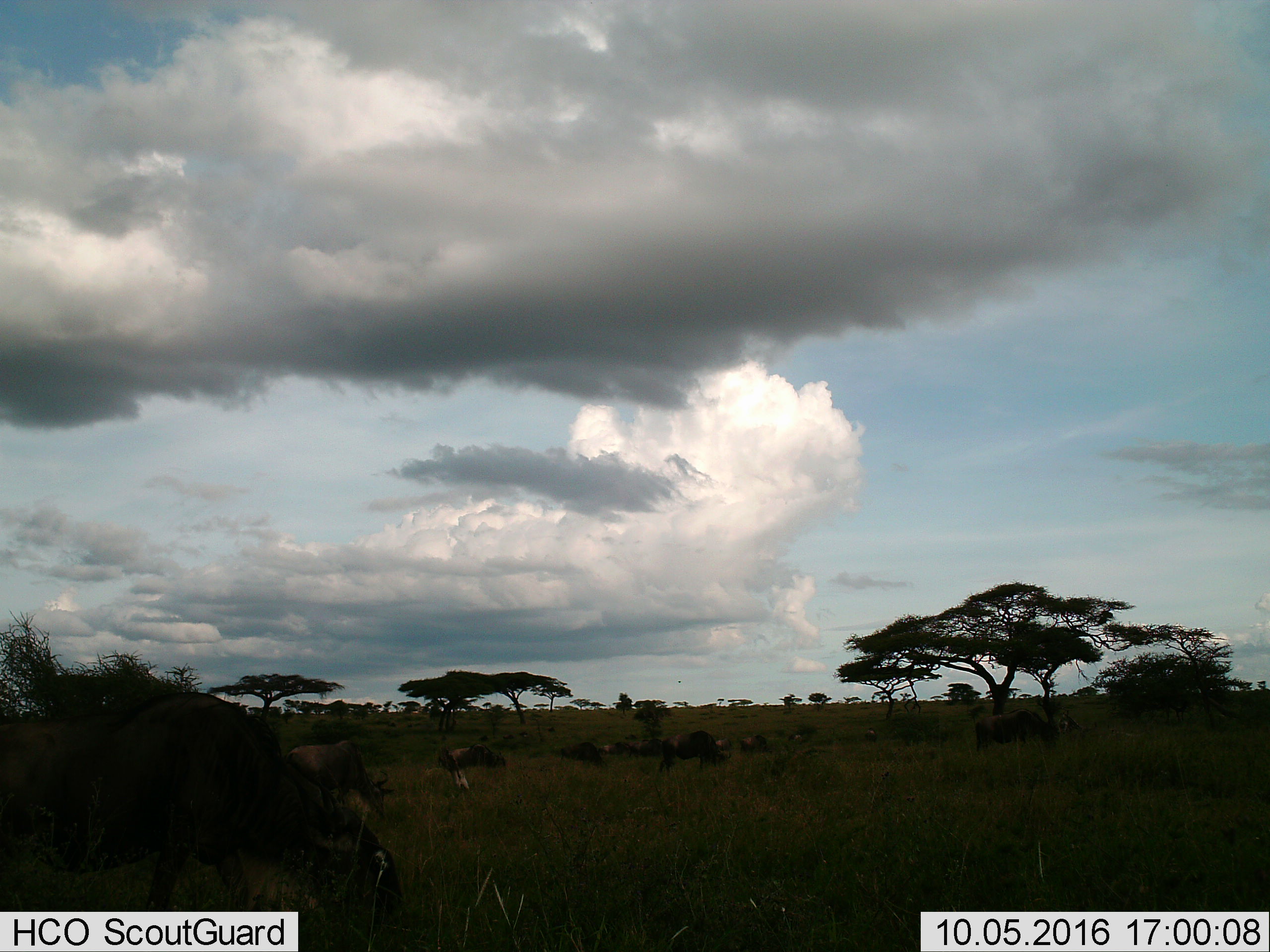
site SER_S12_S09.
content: unidentified animal